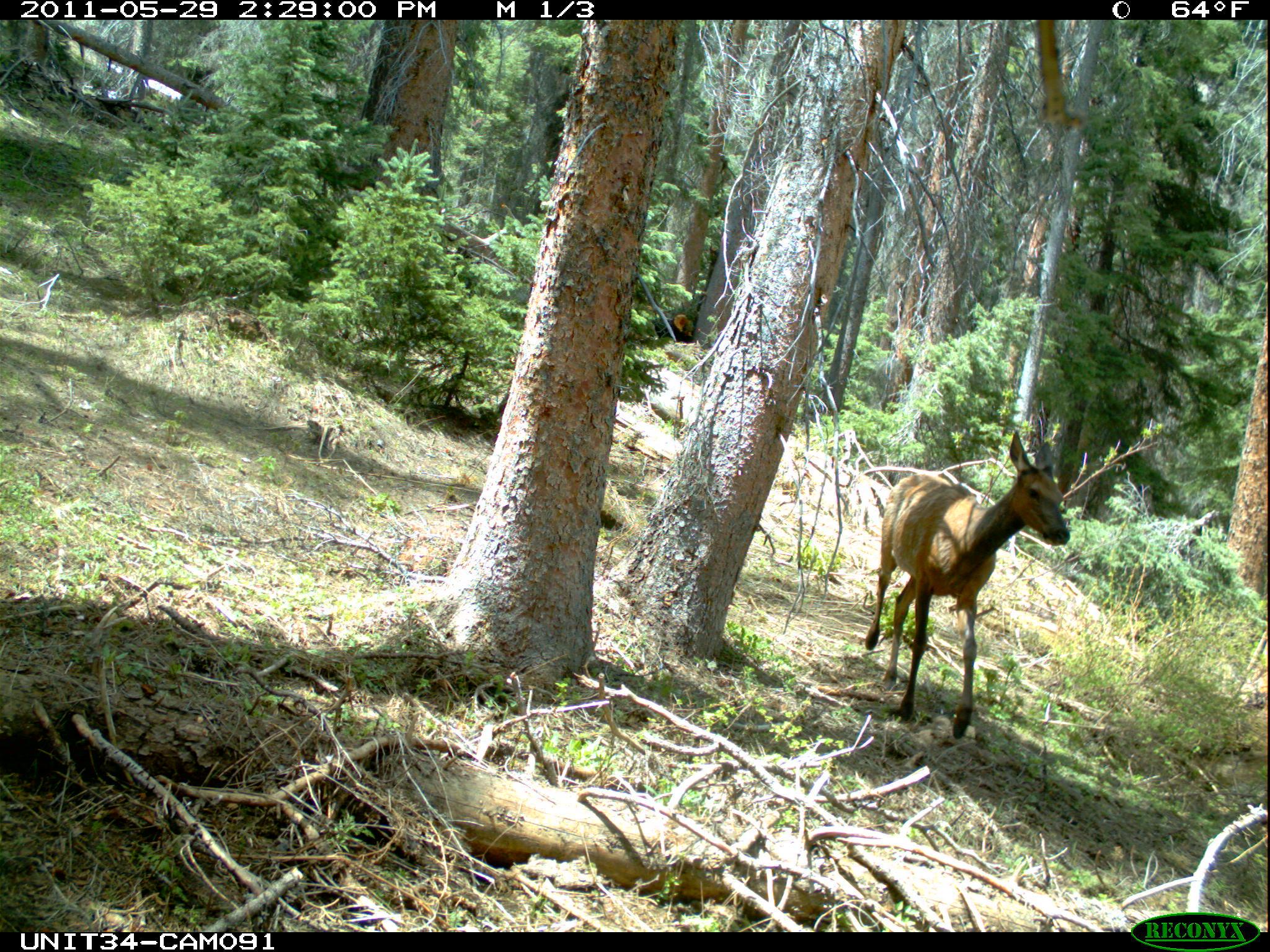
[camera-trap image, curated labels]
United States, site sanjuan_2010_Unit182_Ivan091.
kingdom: Animalia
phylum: Chordata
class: Mammalia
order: Artiodactyla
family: Cervidae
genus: Cervus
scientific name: Cervus elaphus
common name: red deer